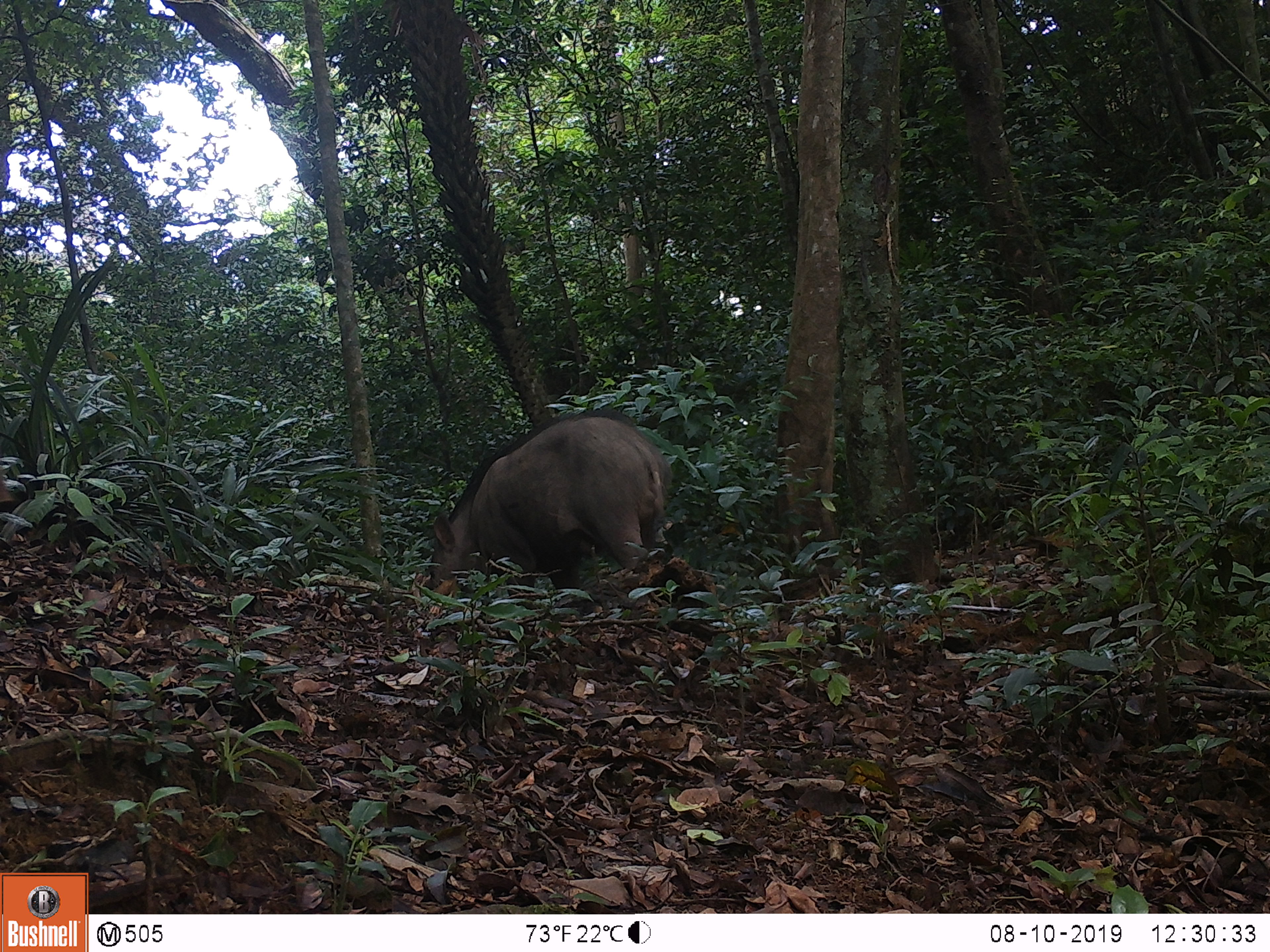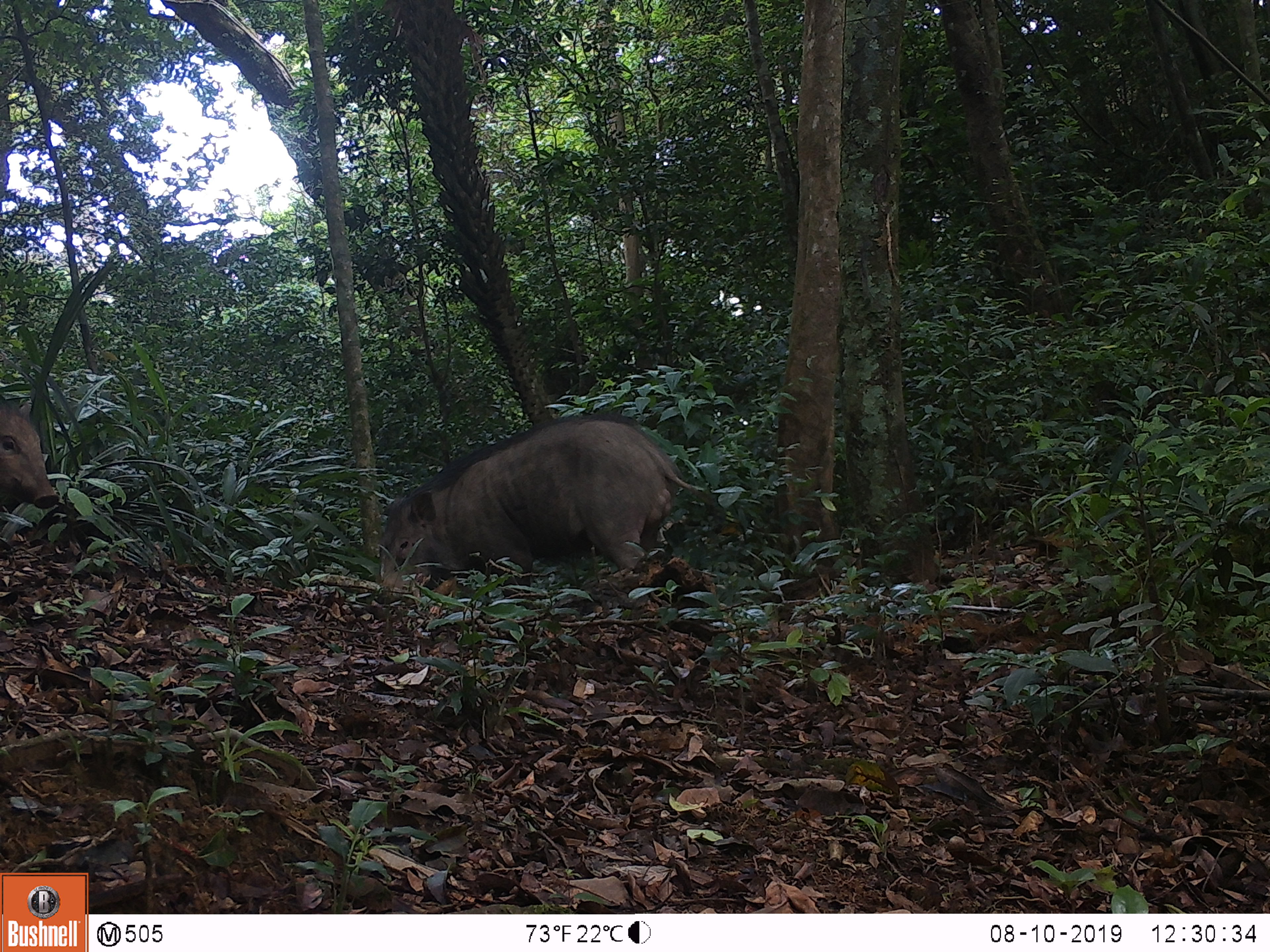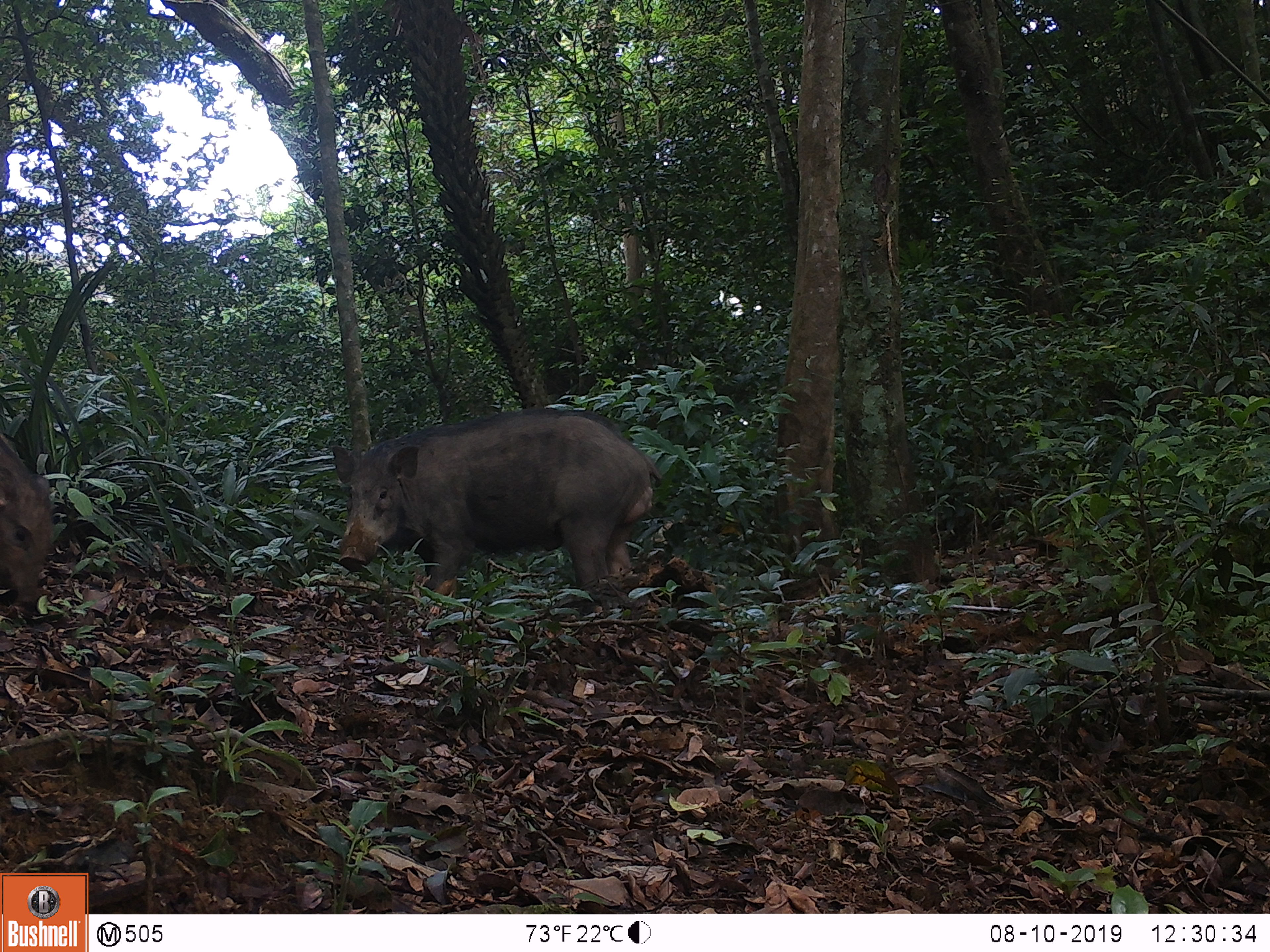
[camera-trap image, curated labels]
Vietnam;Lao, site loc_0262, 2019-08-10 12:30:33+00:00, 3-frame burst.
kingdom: Animalia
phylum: Chordata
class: Mammalia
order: Artiodactyla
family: Suidae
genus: Sus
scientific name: Sus scrofa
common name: eurasian wild pig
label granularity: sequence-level